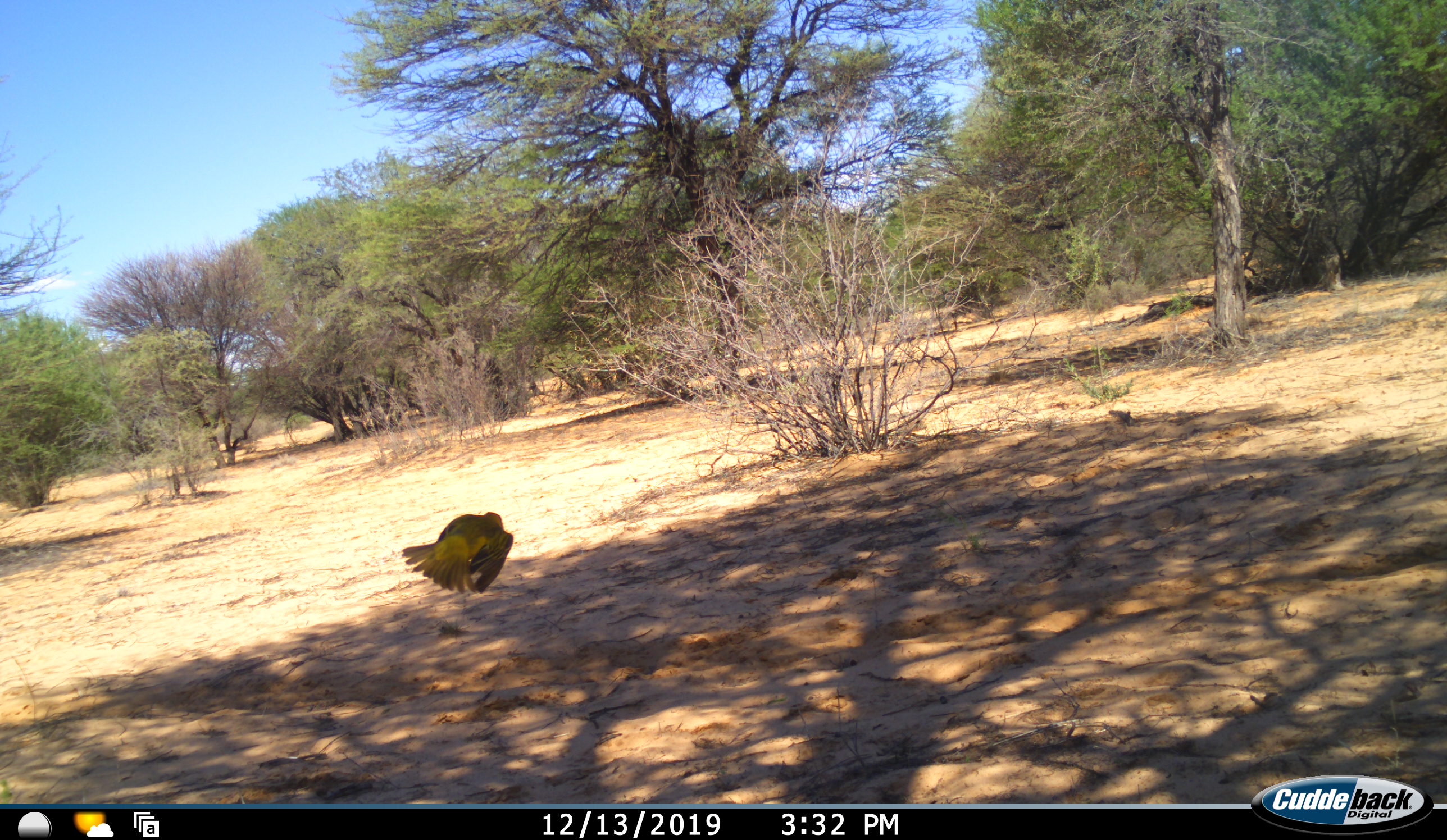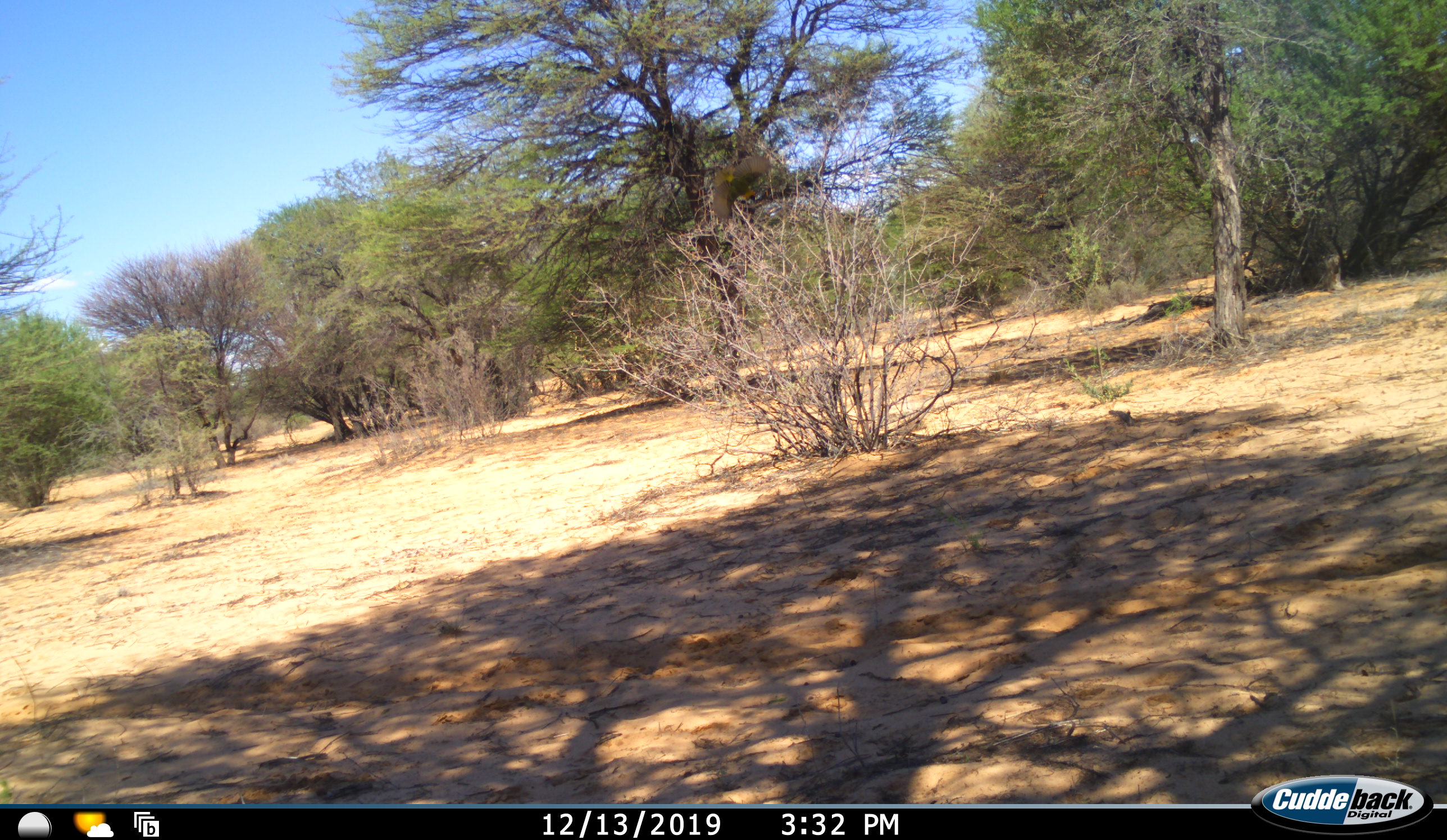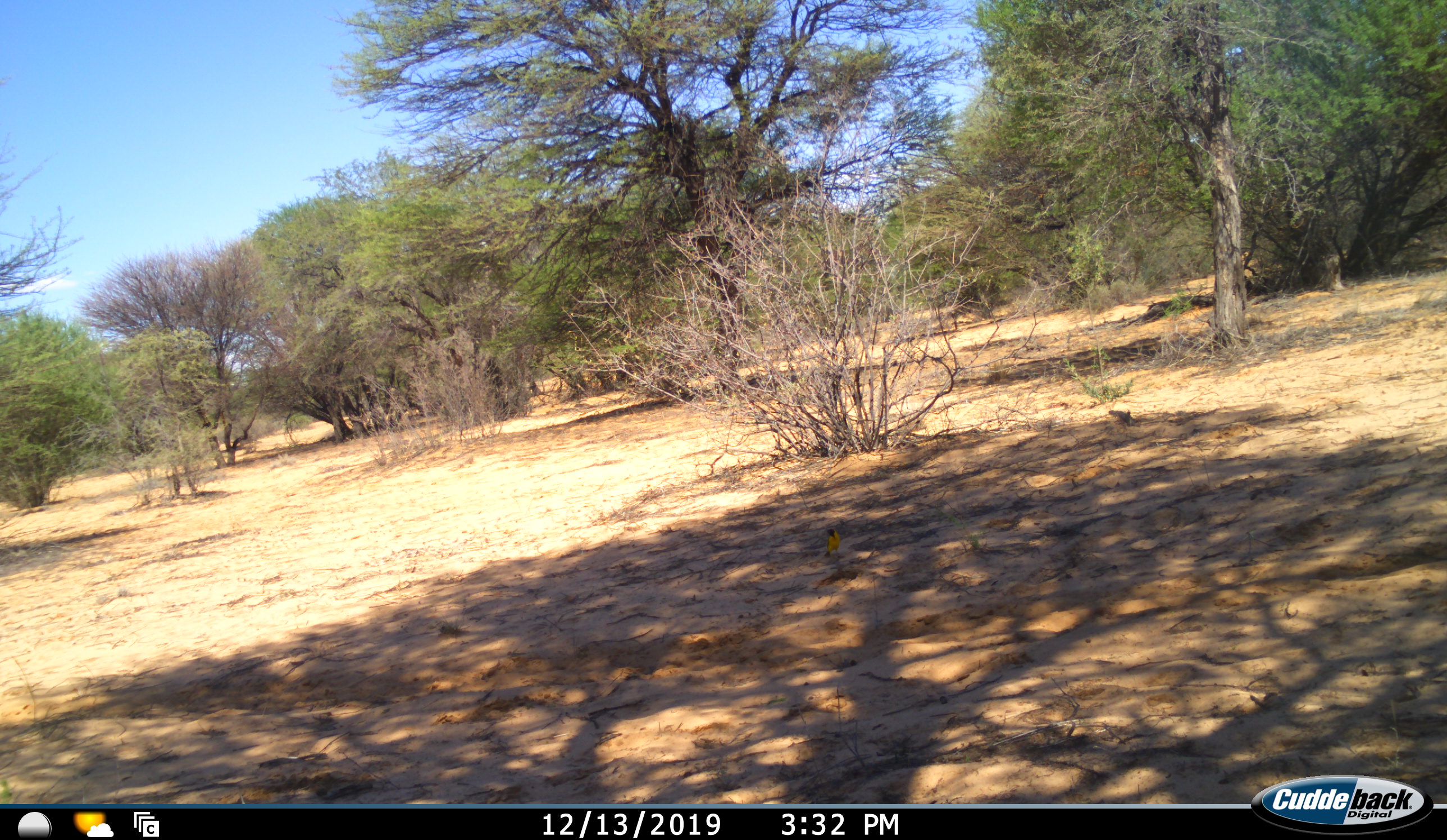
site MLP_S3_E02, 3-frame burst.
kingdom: Animalia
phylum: Chordata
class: Aves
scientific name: Aves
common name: bird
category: birdother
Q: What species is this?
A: Birdother (bird) (Aves).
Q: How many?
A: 1.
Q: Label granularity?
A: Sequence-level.